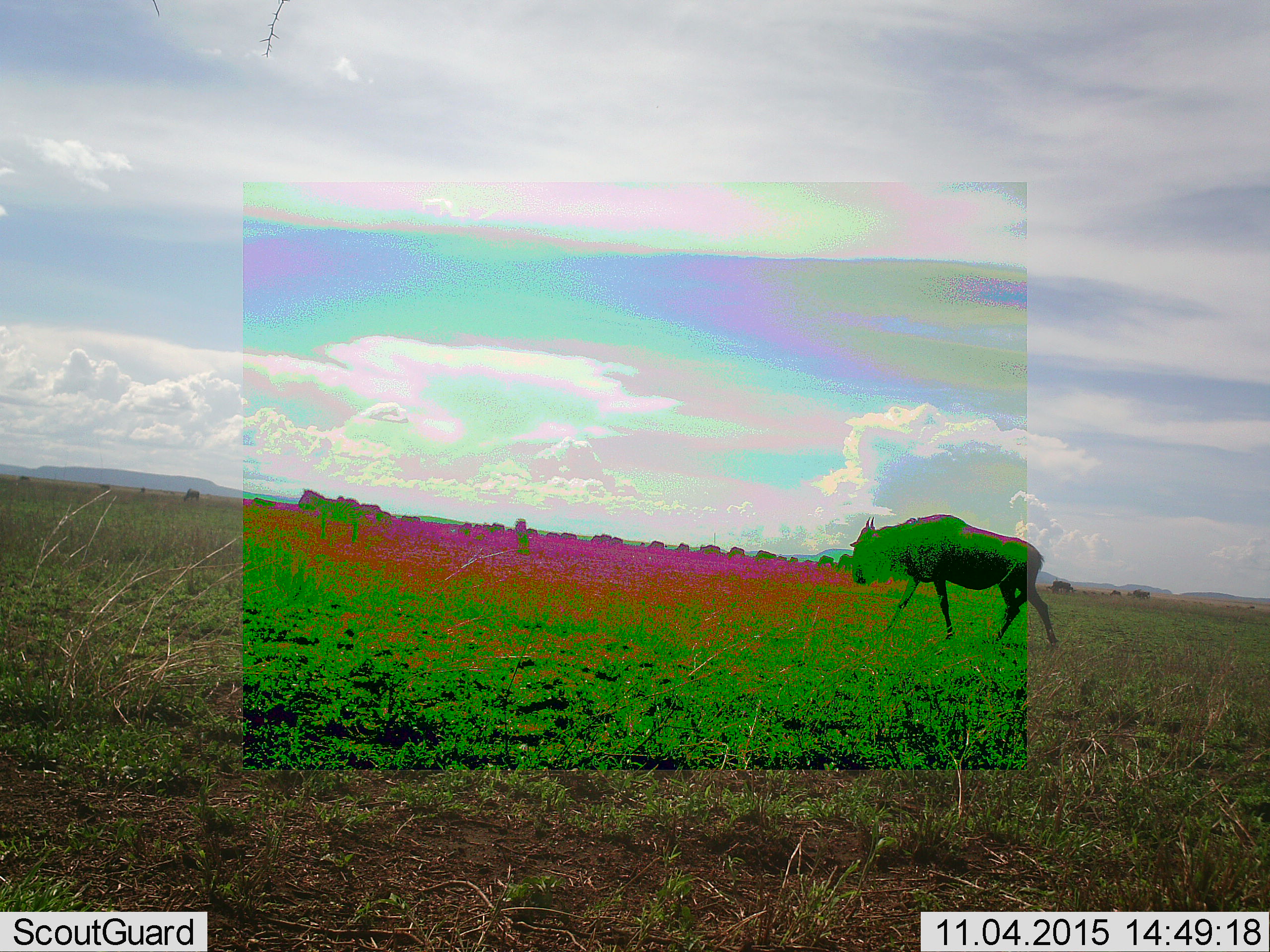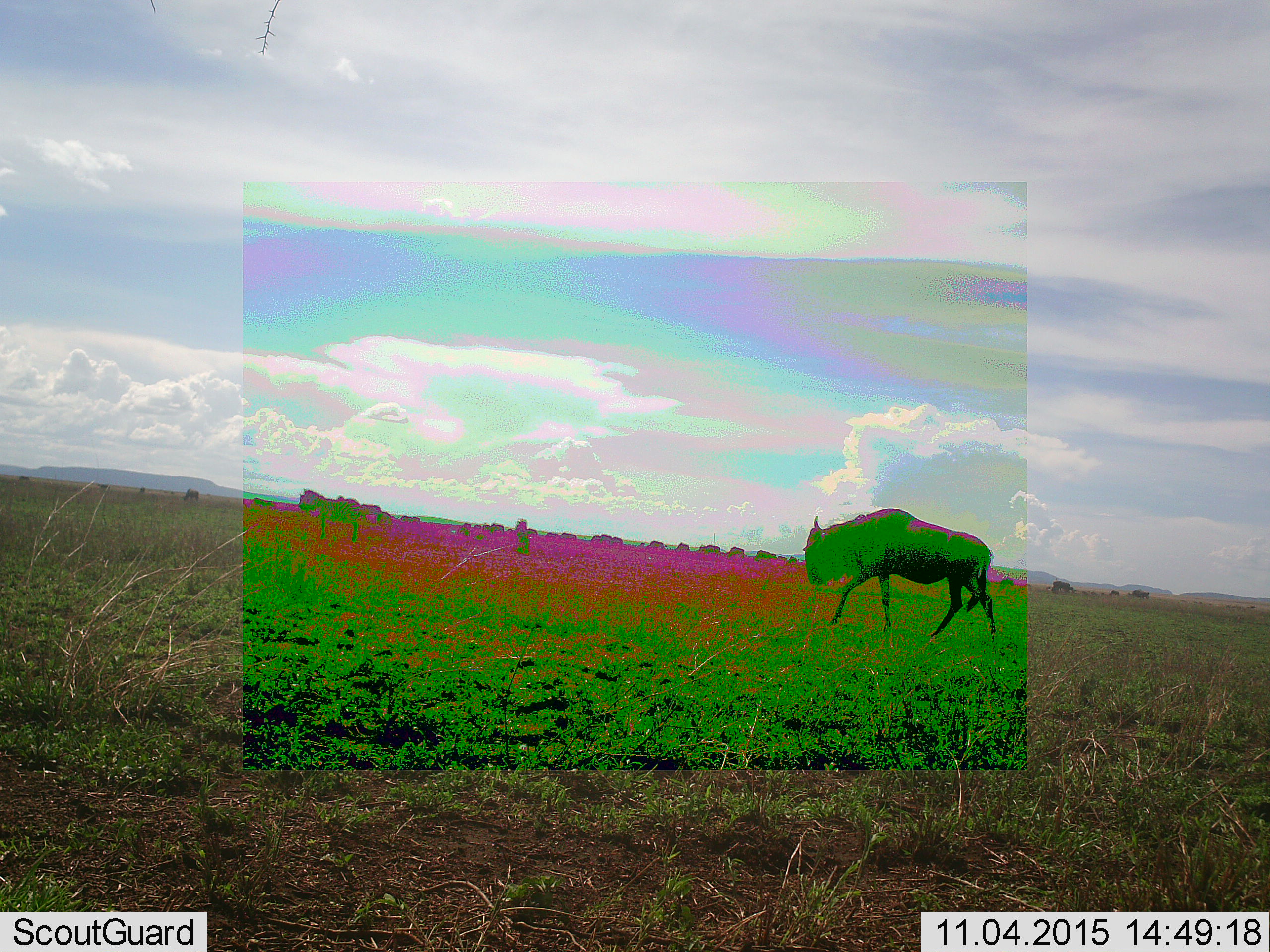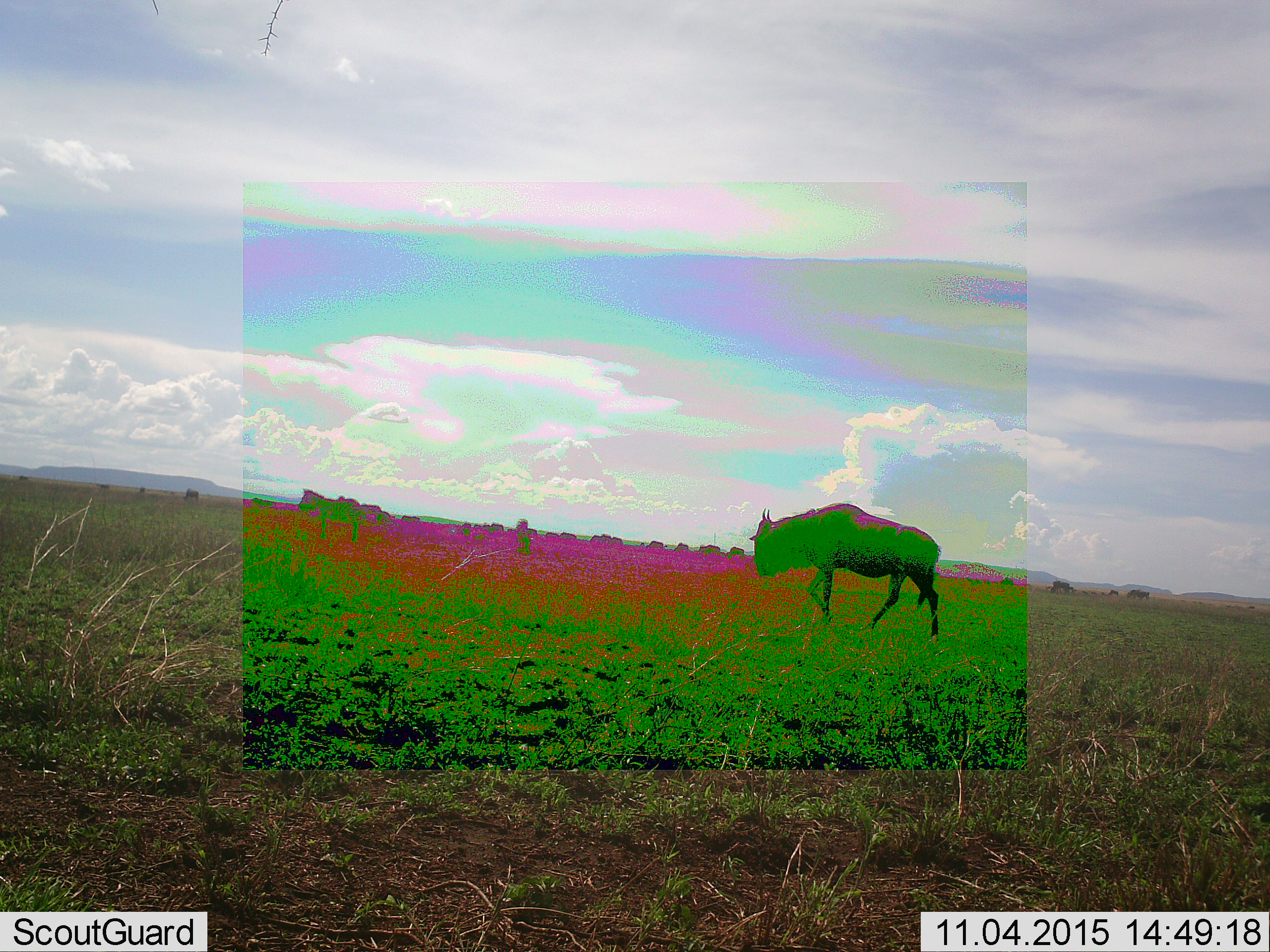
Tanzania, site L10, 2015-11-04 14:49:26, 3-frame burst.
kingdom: Animalia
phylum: Chordata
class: Mammalia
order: Artiodactyla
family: Bovidae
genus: Connochaetes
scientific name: Connochaetes taurinus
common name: blue wildebeest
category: wildebeest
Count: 11-50.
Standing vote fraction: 40%.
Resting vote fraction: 0%.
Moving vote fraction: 70%.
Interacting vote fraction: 0%.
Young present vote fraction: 0%.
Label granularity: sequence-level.